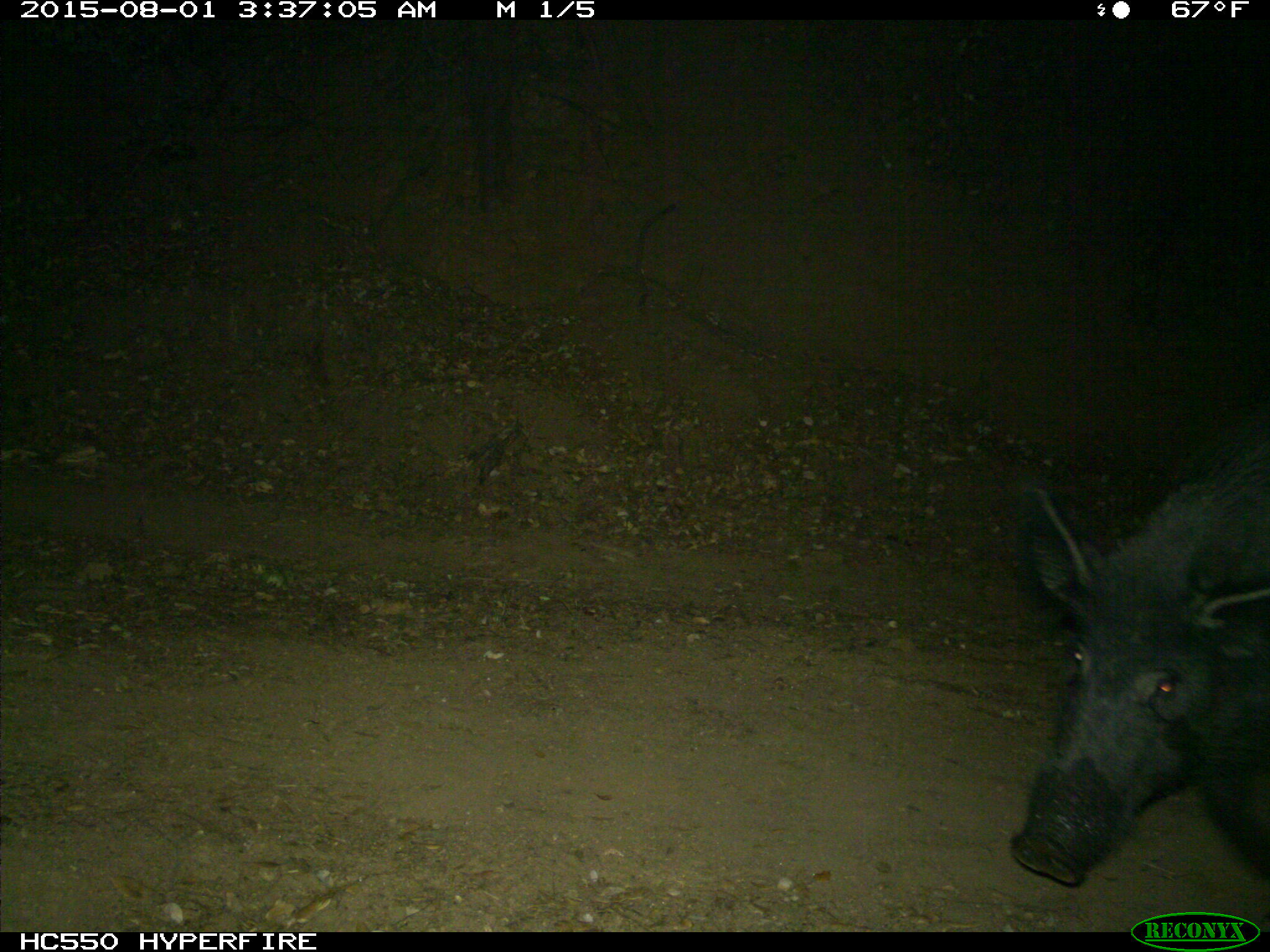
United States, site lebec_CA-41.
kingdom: Animalia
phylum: Chordata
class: Mammalia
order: Artiodactyla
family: Suidae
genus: Sus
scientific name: Sus scrofa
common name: wild boar